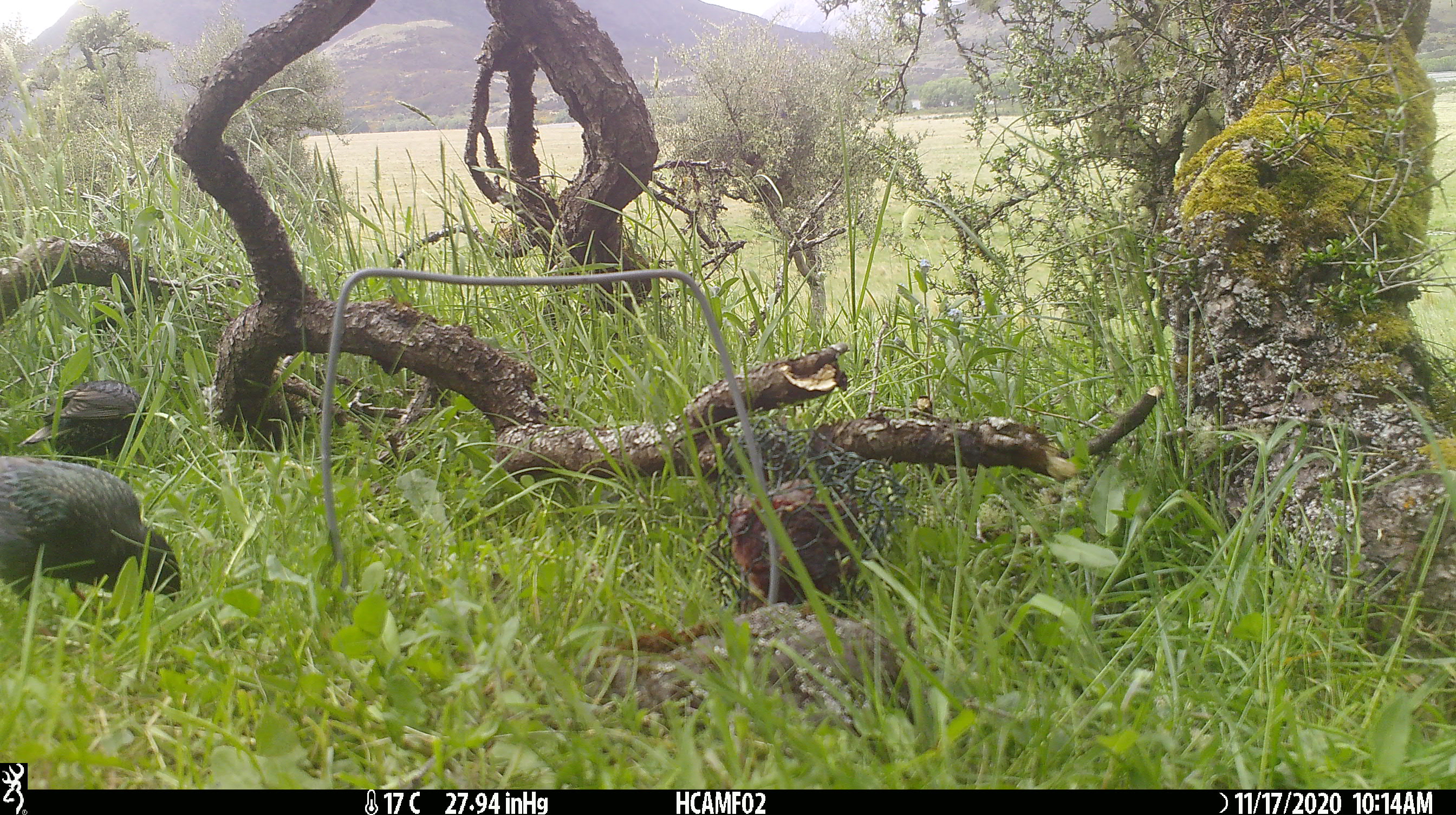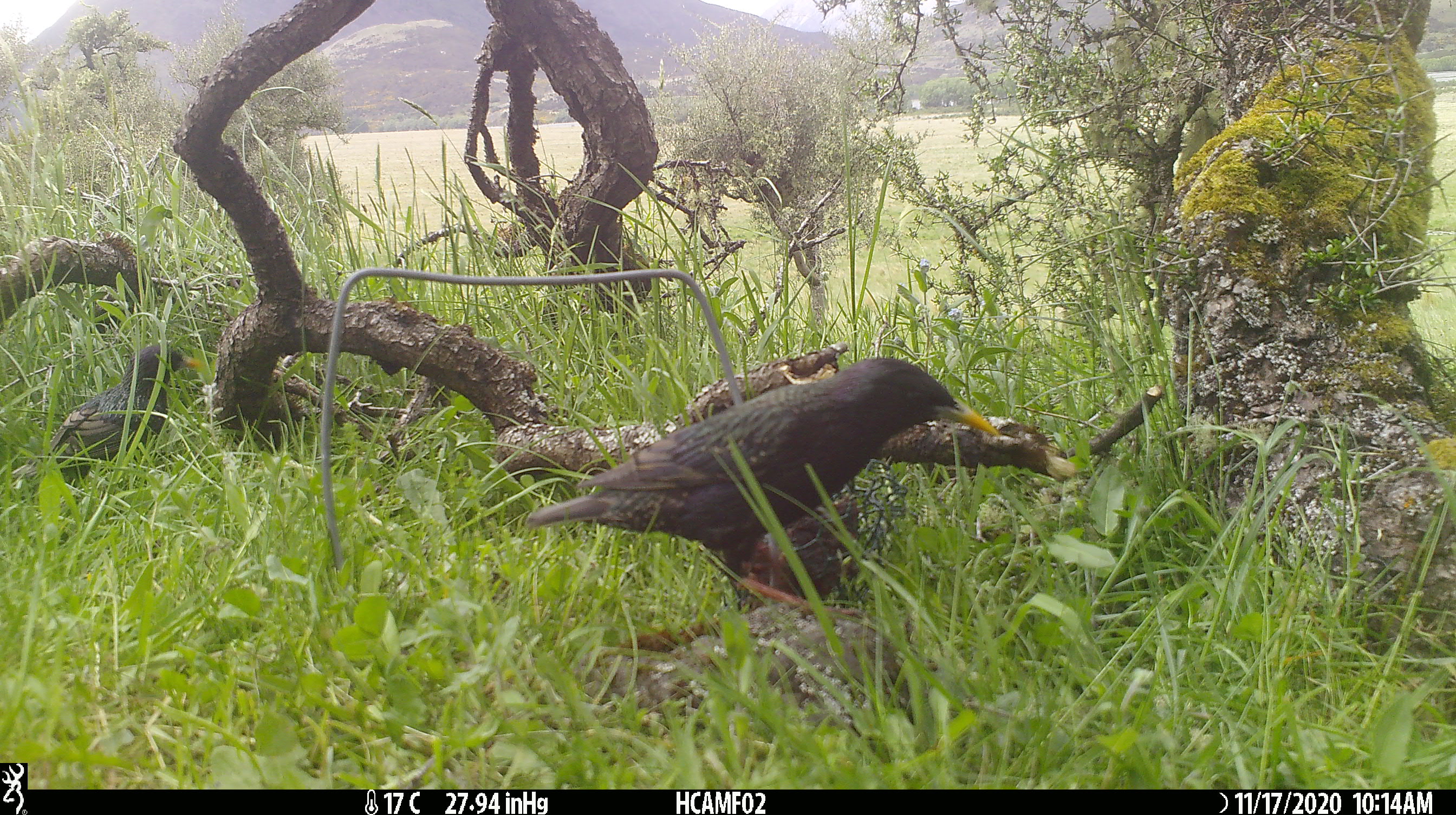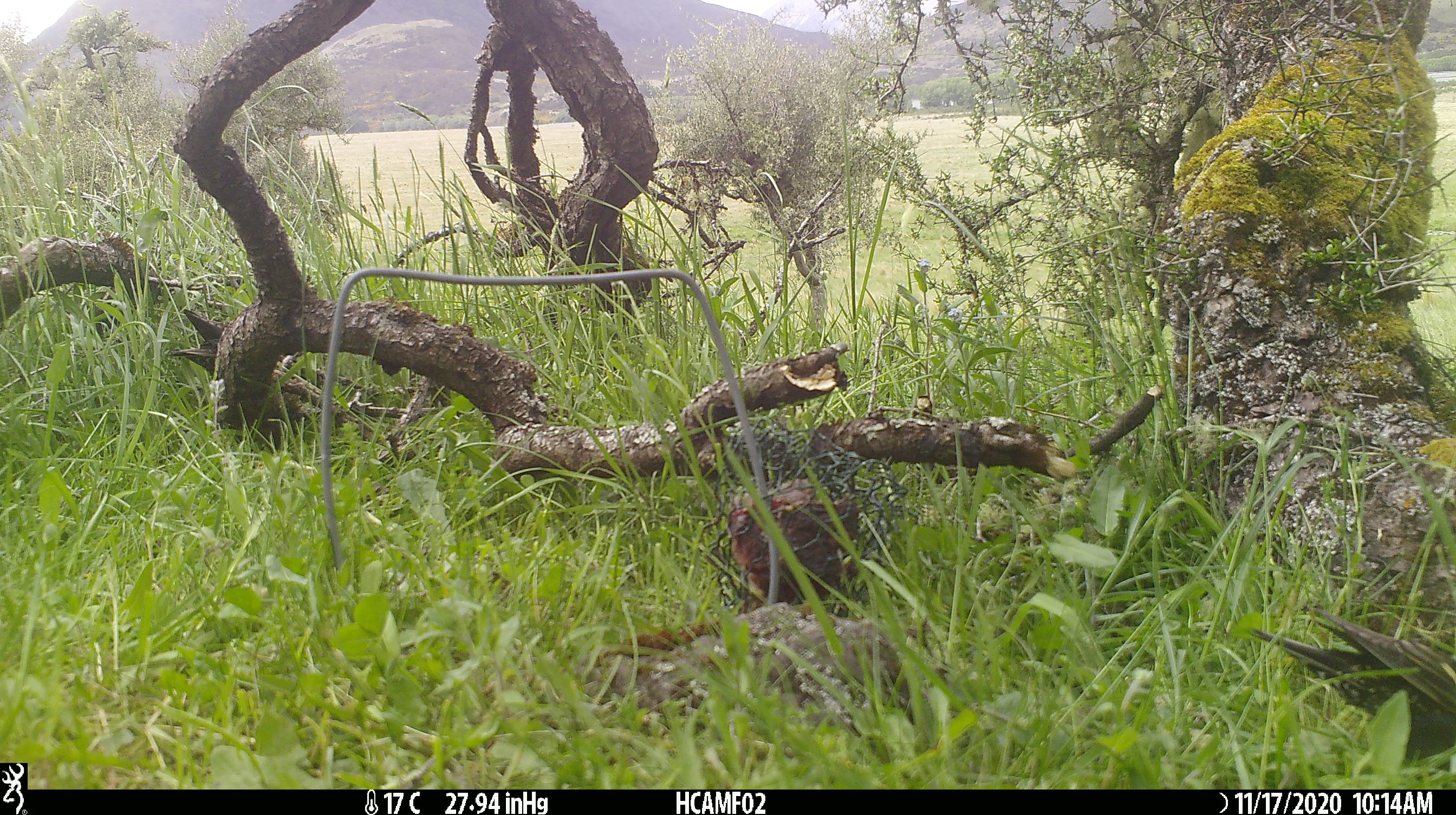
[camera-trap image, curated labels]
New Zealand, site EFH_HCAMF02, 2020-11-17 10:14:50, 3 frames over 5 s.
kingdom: Animalia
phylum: Chordata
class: Aves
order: Passeriformes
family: Sturnidae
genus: Sturnus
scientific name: Sturnus vulgaris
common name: european starling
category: starling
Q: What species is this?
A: Starling (european starling) (Sturnus vulgaris).